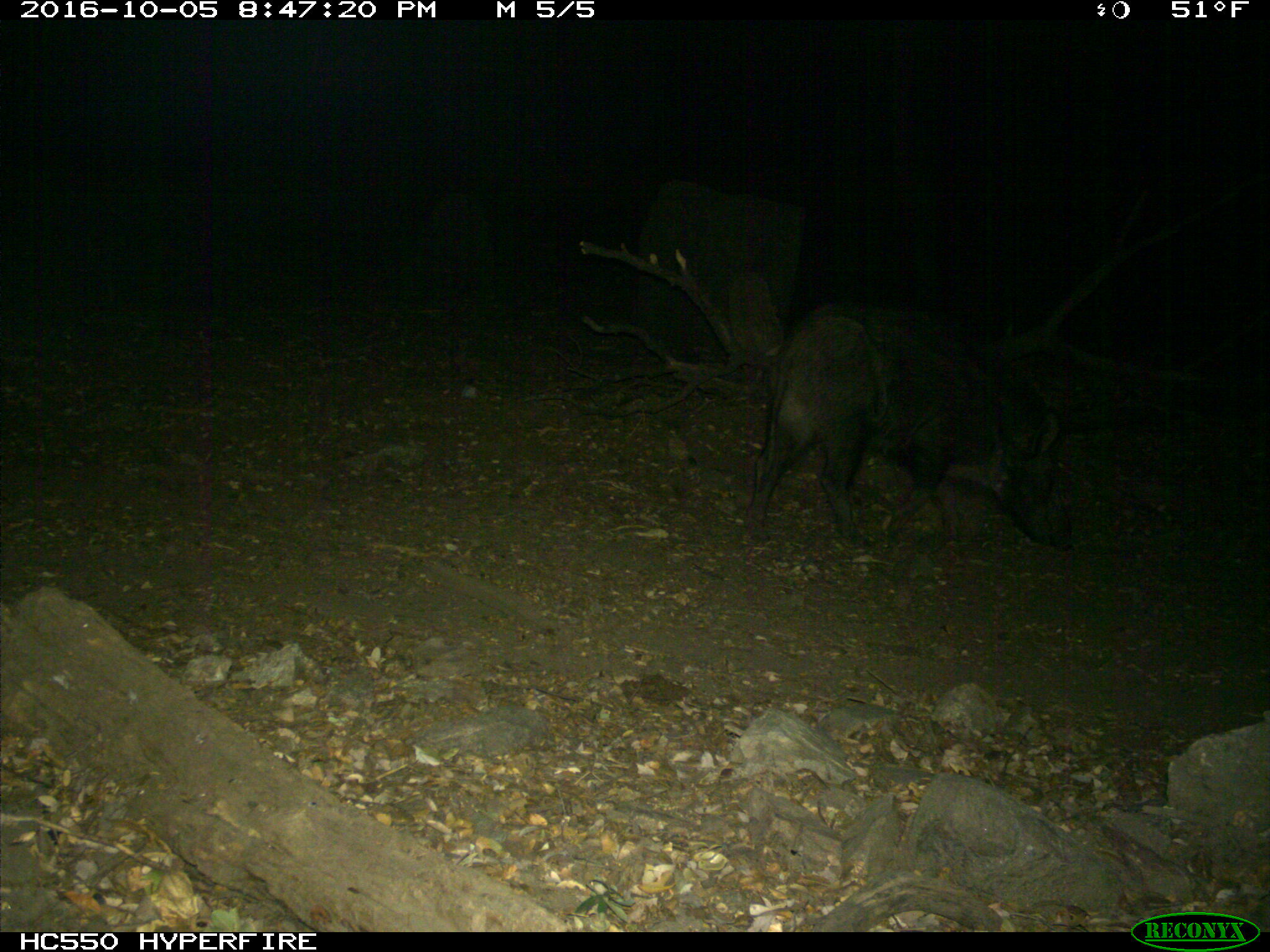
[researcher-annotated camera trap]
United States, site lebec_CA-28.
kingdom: Animalia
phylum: Chordata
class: Mammalia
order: Artiodactyla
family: Suidae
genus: Sus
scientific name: Sus scrofa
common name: wild boar